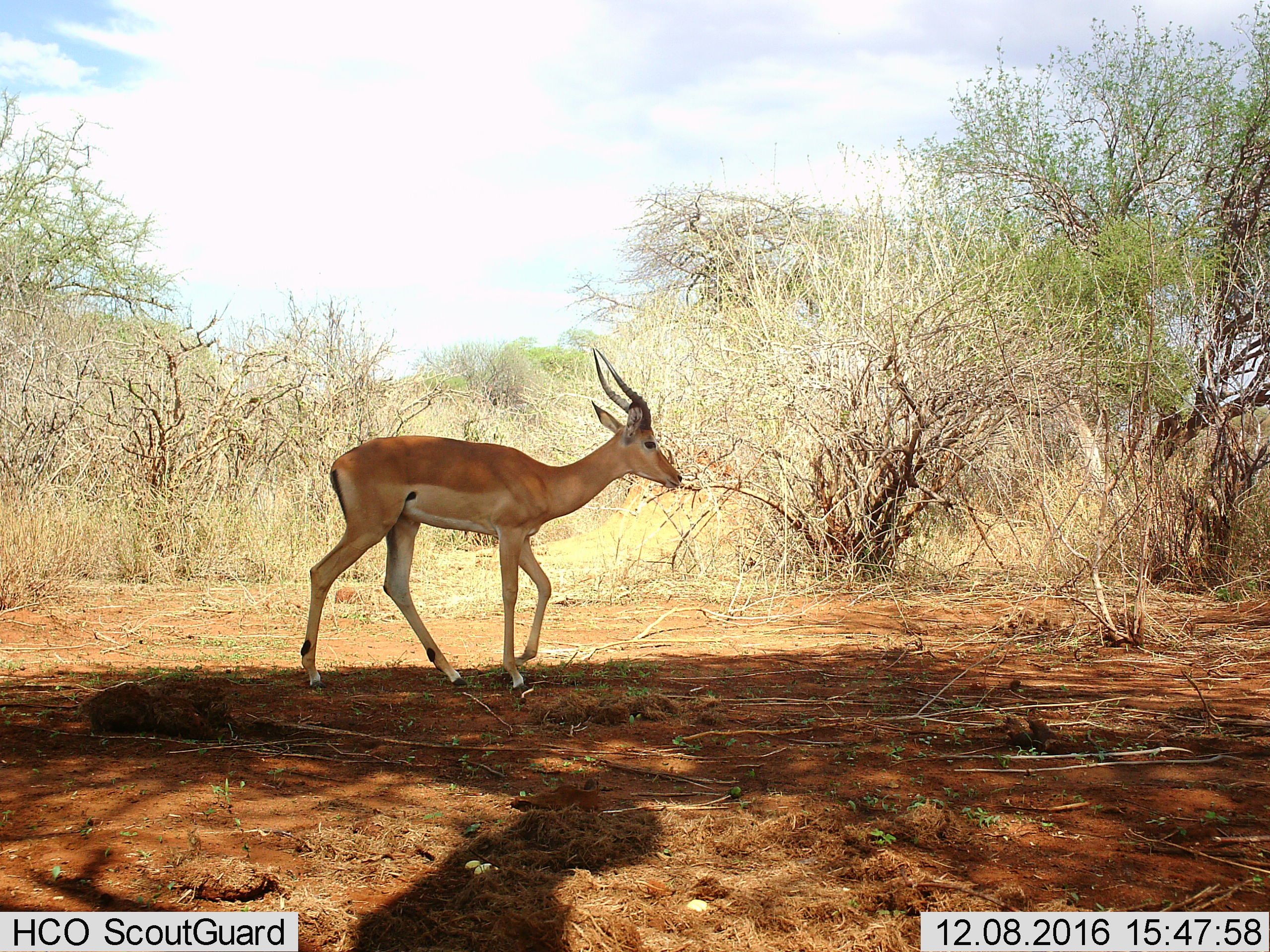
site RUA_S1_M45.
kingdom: Animalia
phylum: Chordata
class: Mammalia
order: Artiodactyla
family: Bovidae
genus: Aepyceros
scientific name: Aepyceros melampus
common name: impala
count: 1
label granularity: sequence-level